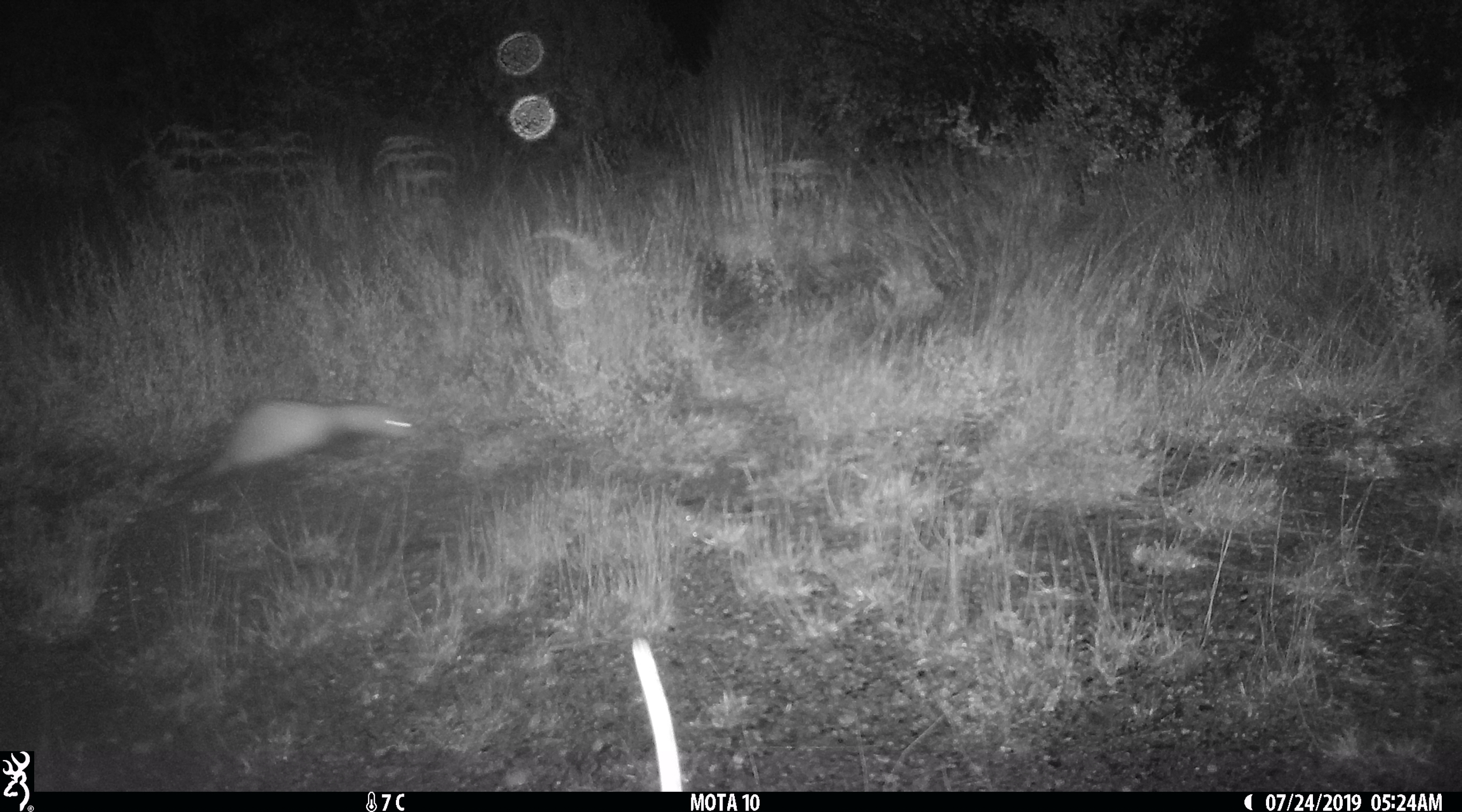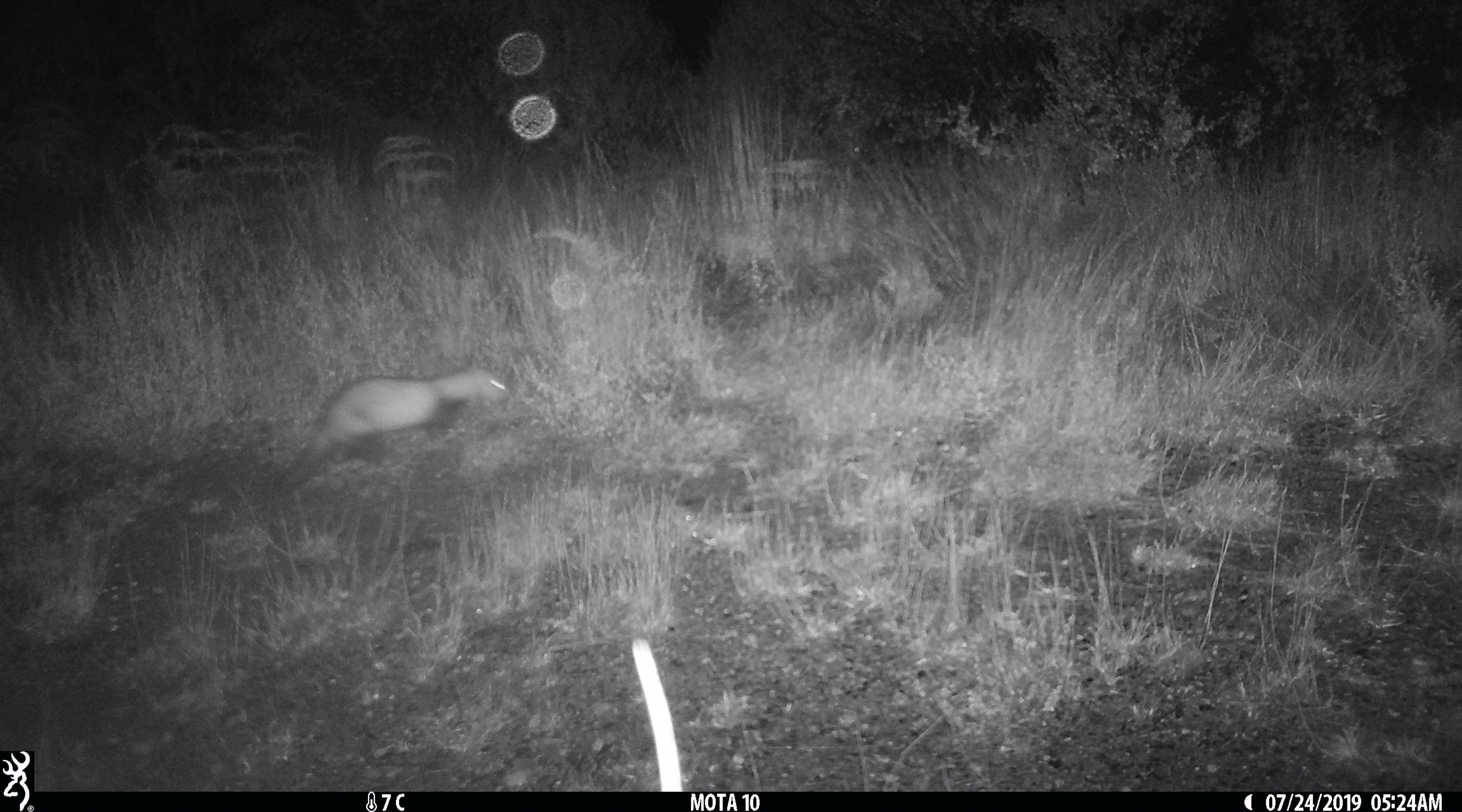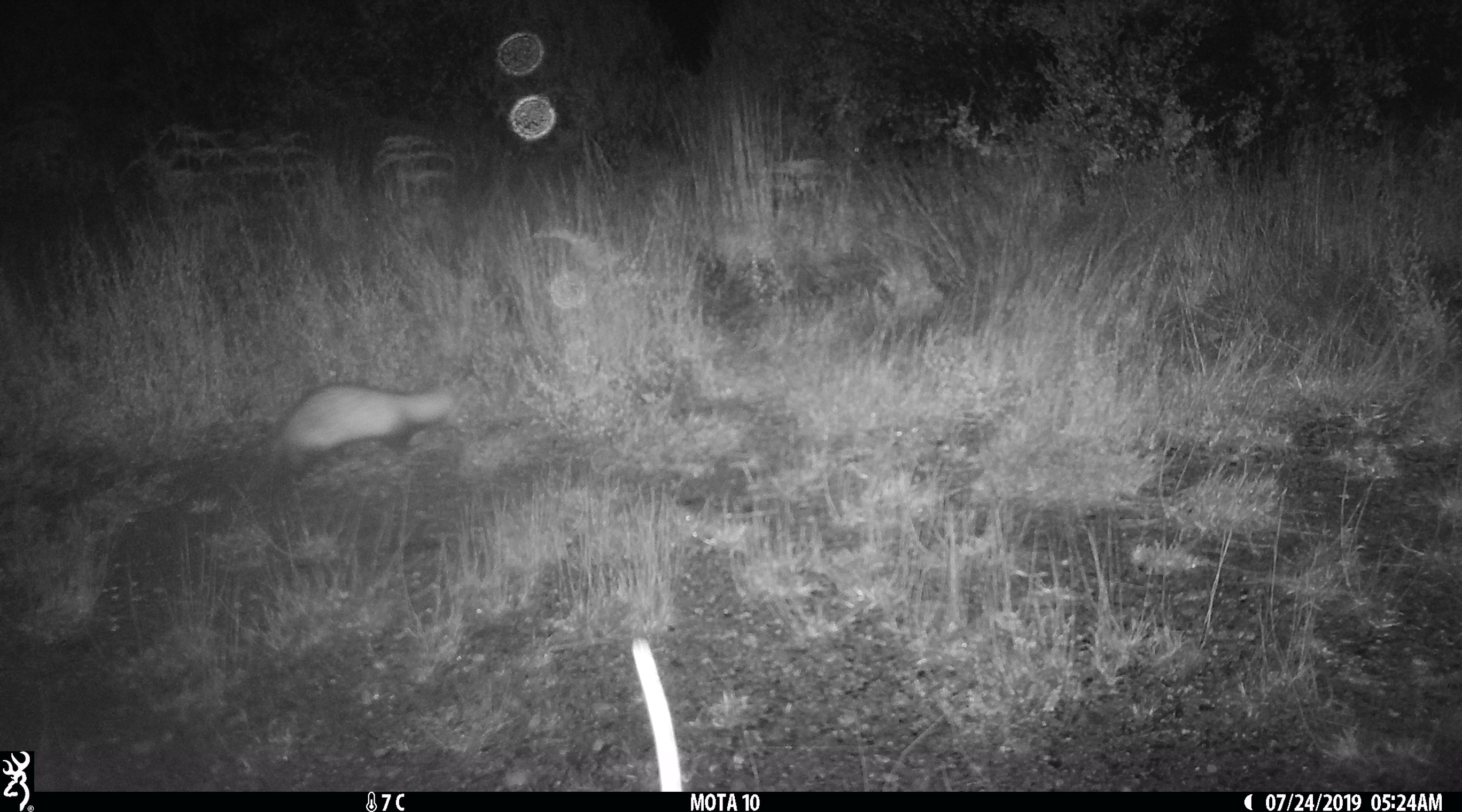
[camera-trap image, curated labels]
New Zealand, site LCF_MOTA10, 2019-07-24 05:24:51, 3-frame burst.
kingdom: Animalia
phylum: Chordata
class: Mammalia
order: Carnivora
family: Mustelidae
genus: Mustela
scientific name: Mustela furo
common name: ferret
Ferret (Mustela furo).